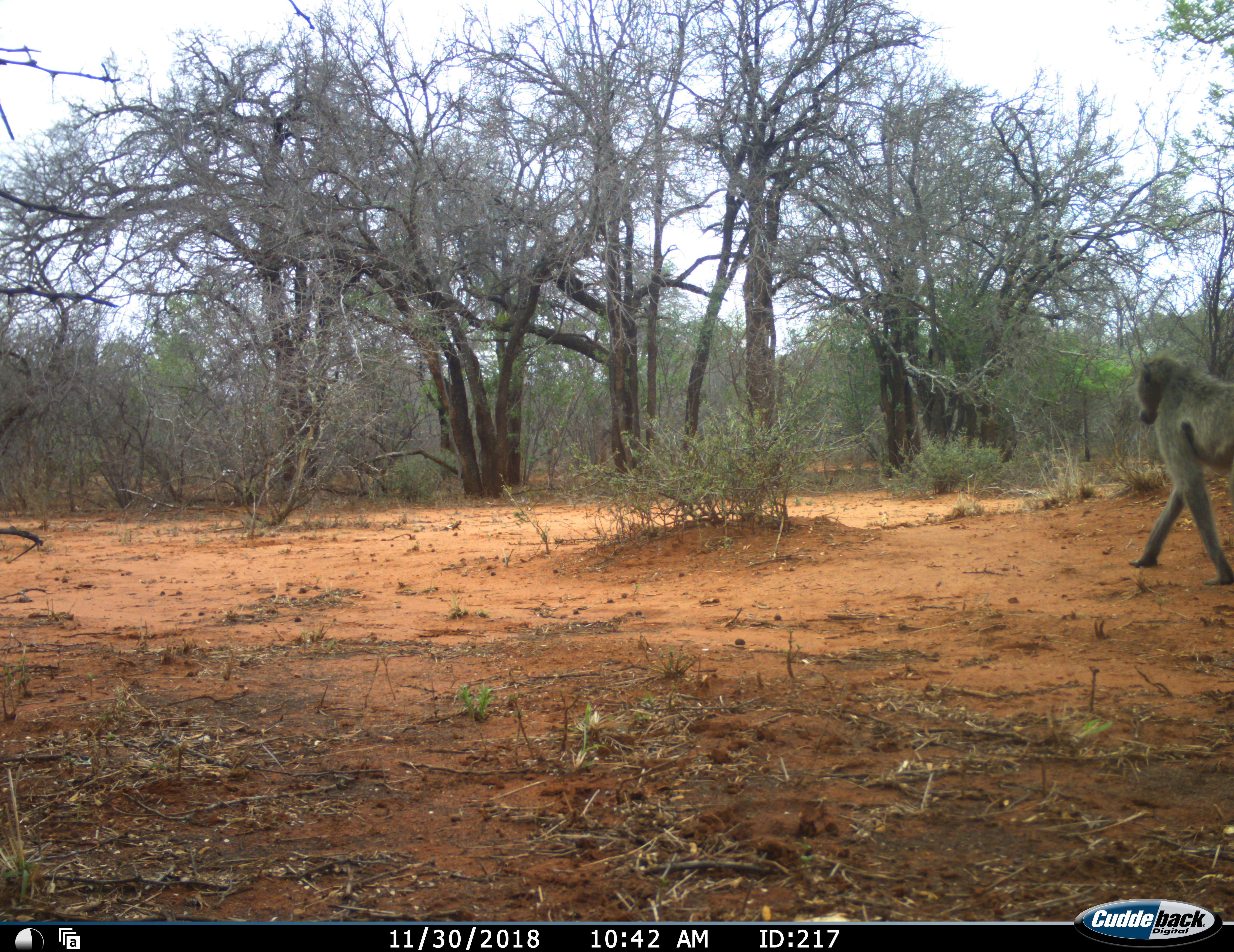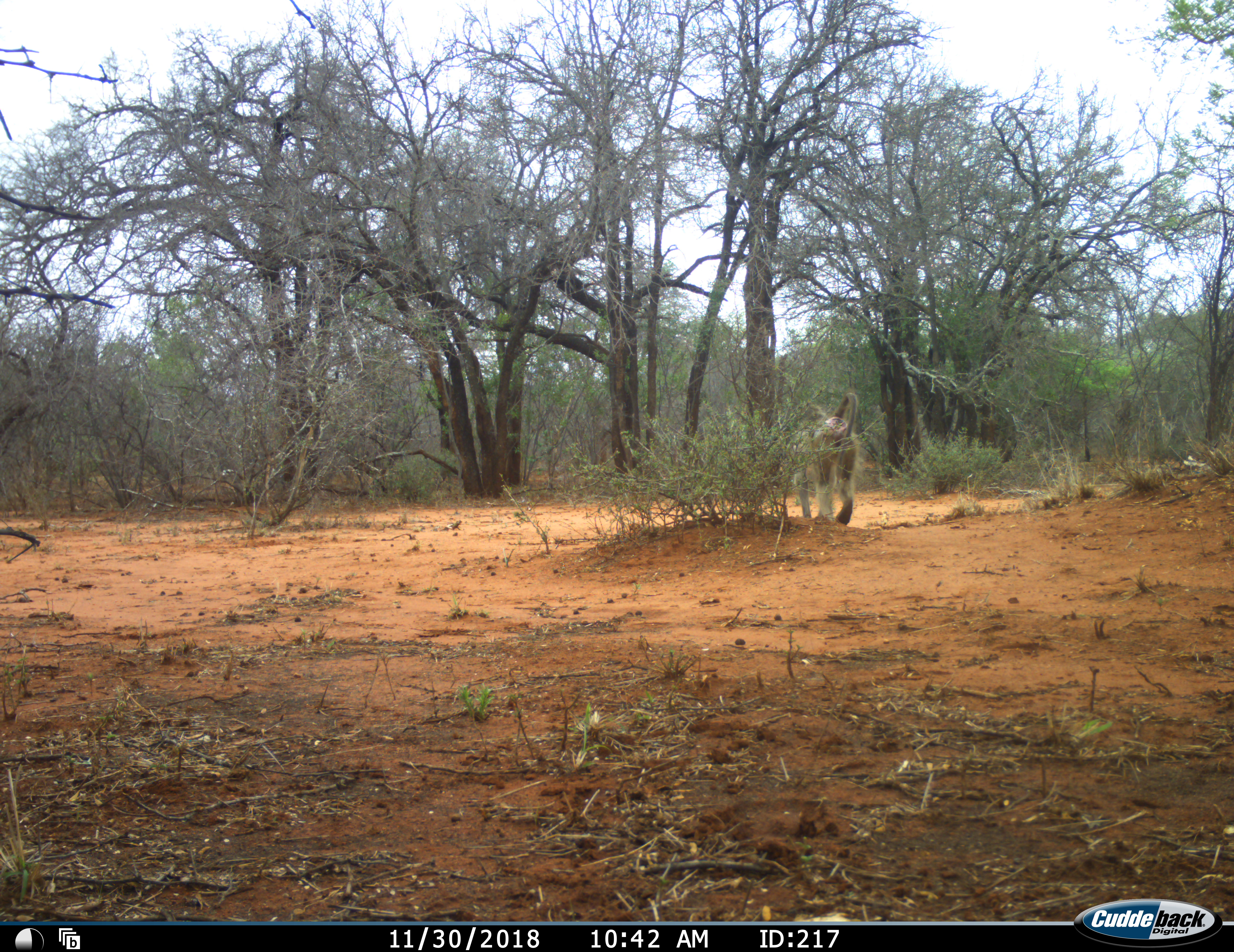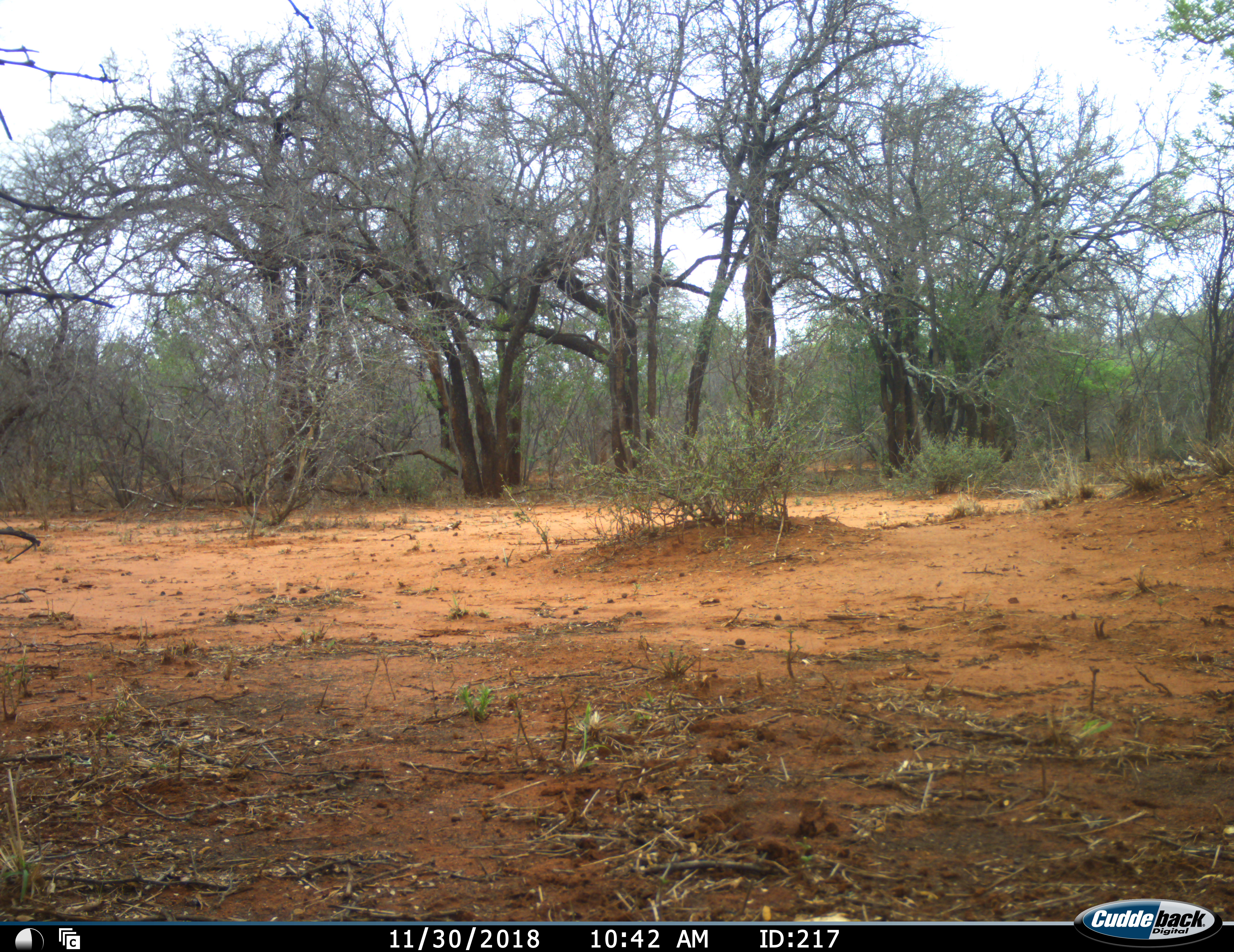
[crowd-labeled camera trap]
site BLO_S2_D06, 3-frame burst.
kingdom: Animalia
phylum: Chordata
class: Mammalia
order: Primates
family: Cercopithecidae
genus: Papio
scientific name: Papio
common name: baboon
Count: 1.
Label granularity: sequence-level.